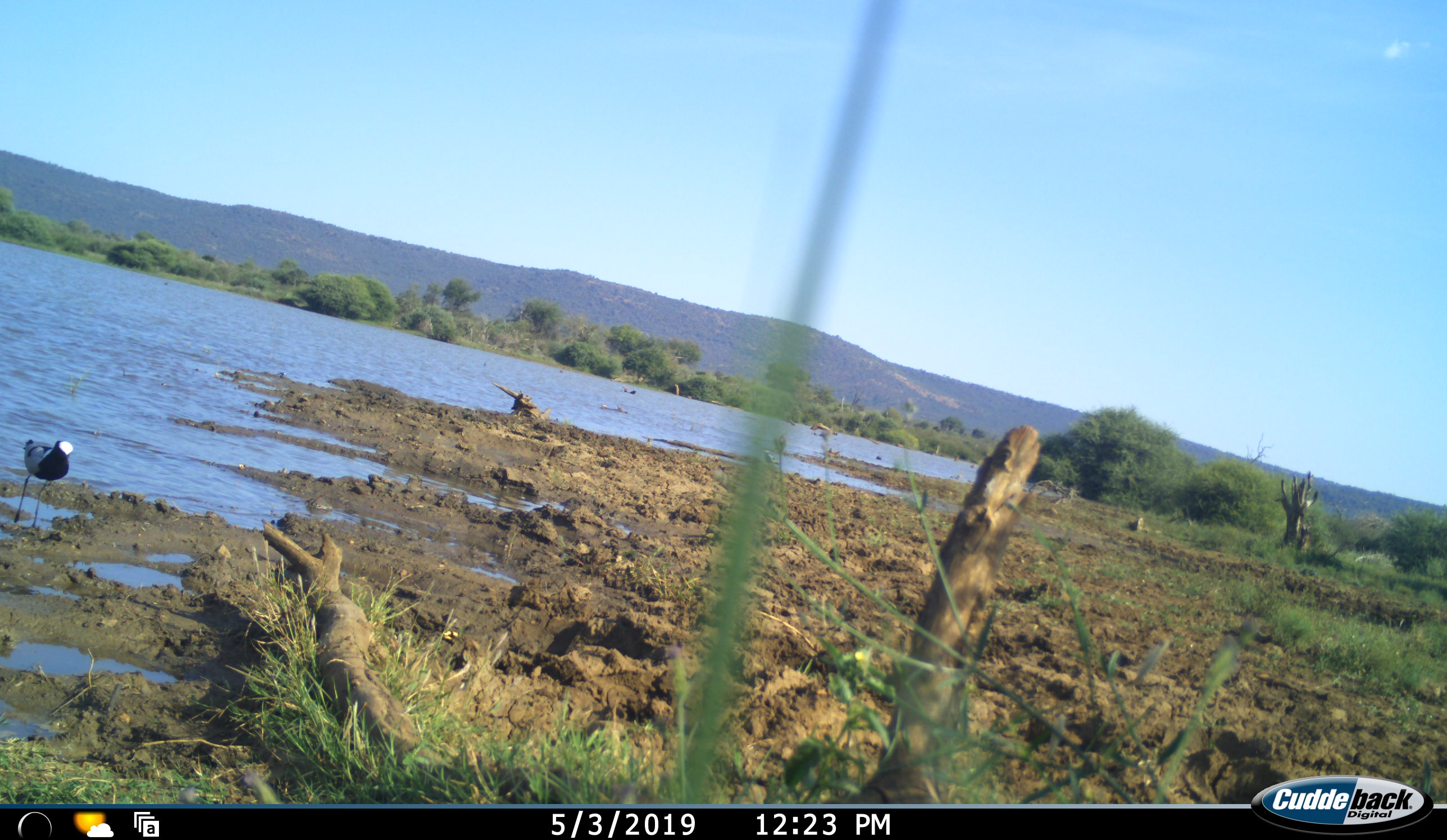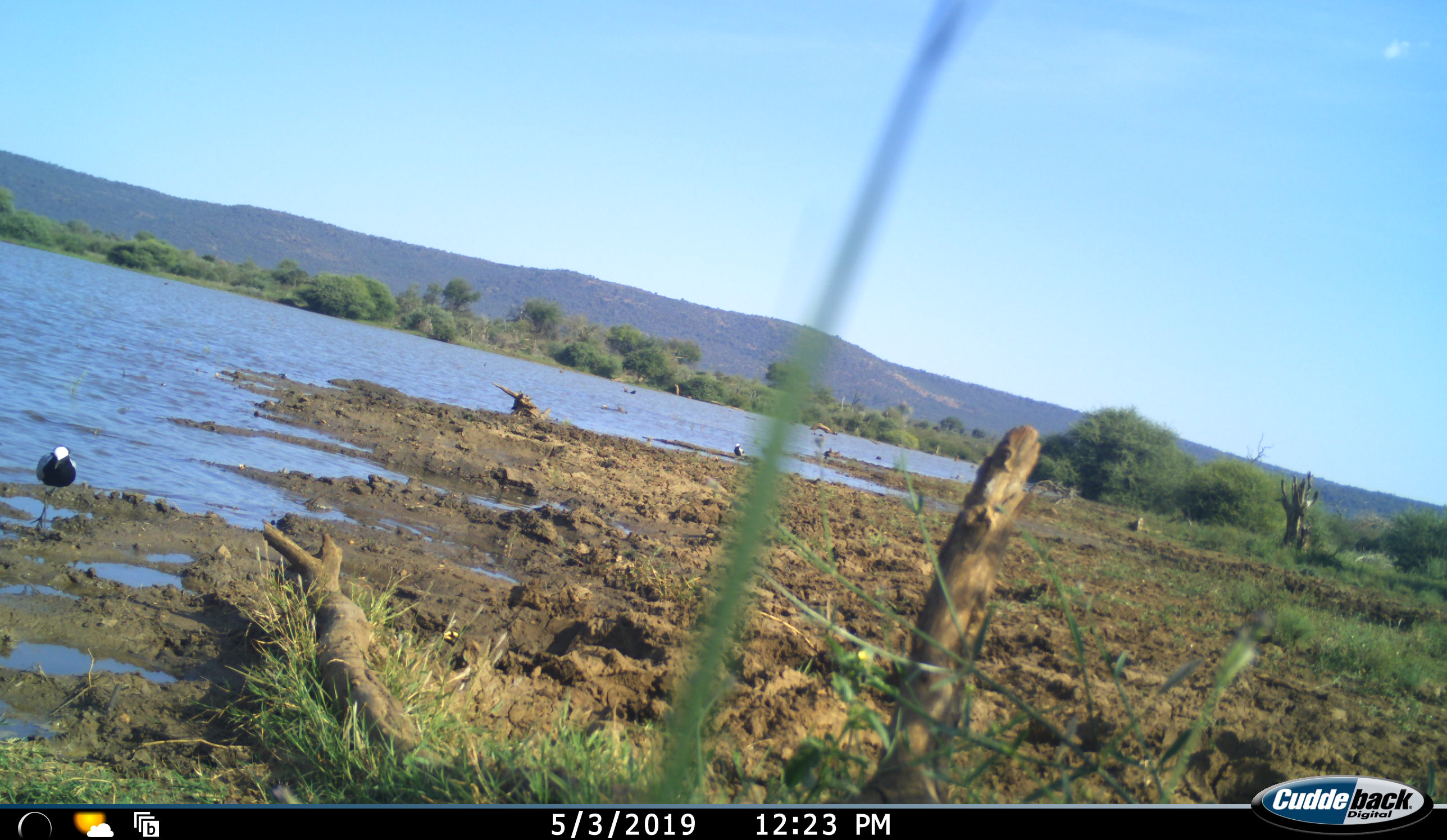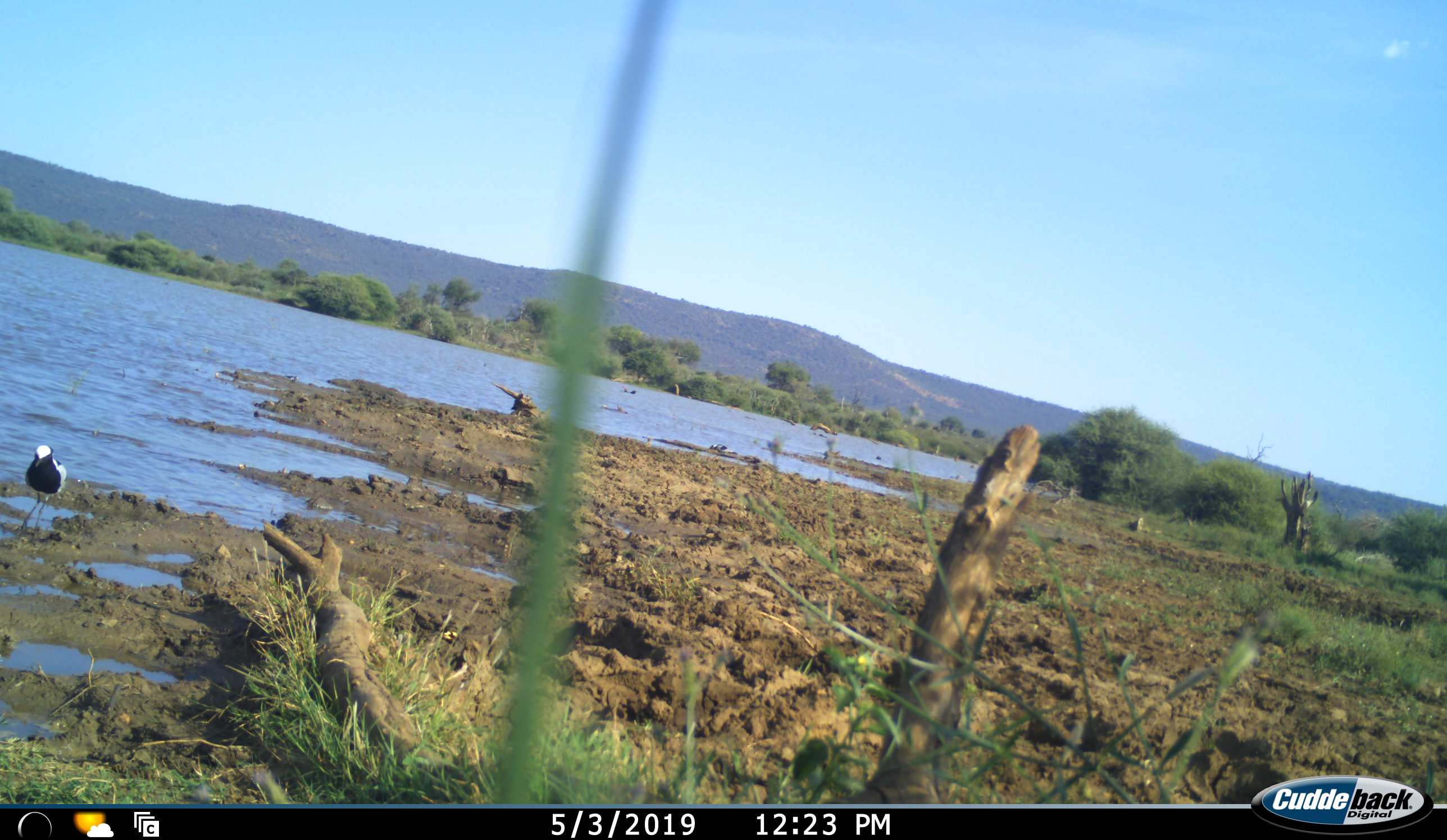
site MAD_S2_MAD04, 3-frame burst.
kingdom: Animalia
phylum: Chordata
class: Aves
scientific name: Aves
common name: bird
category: birdother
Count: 1.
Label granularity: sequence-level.